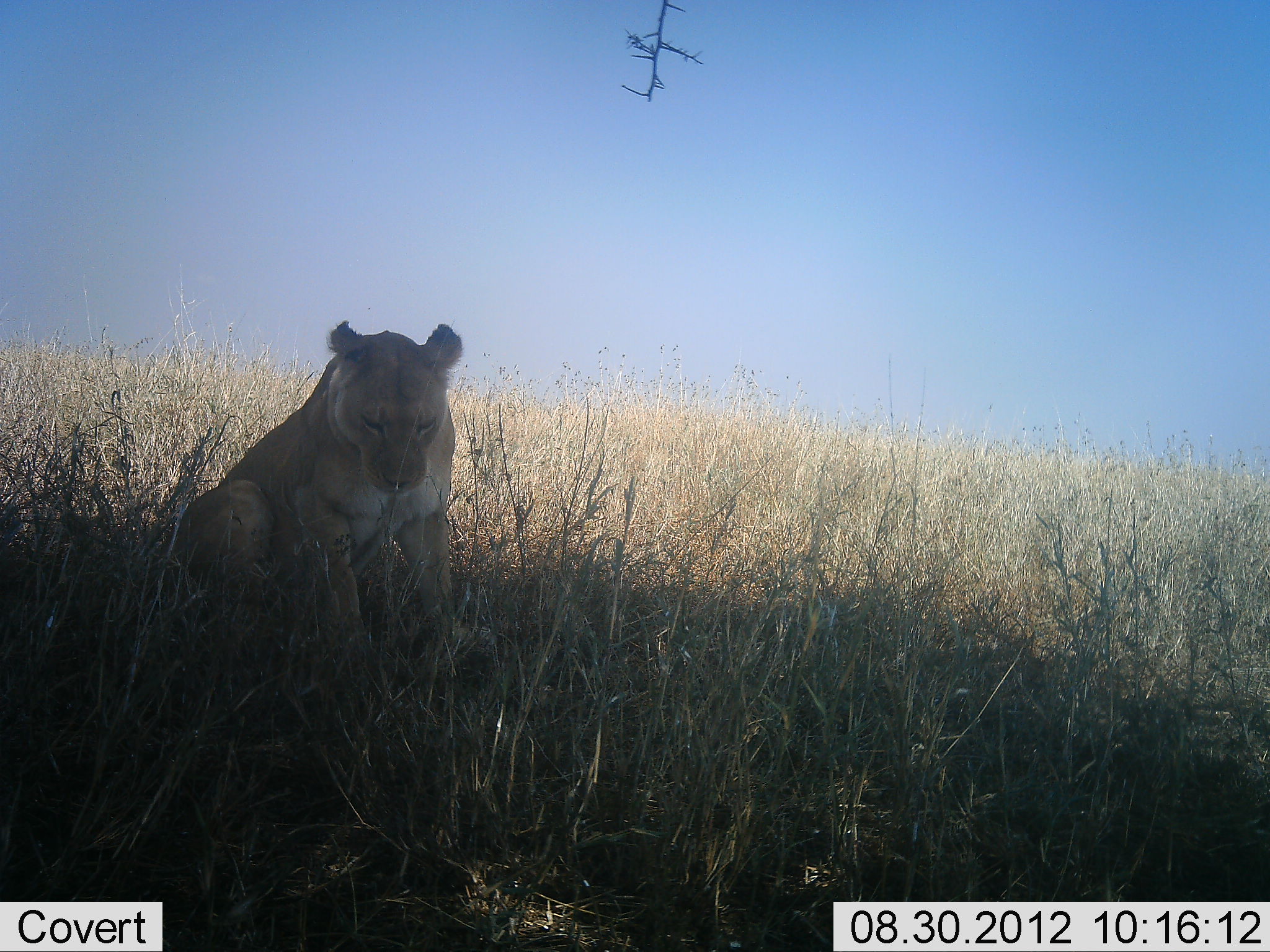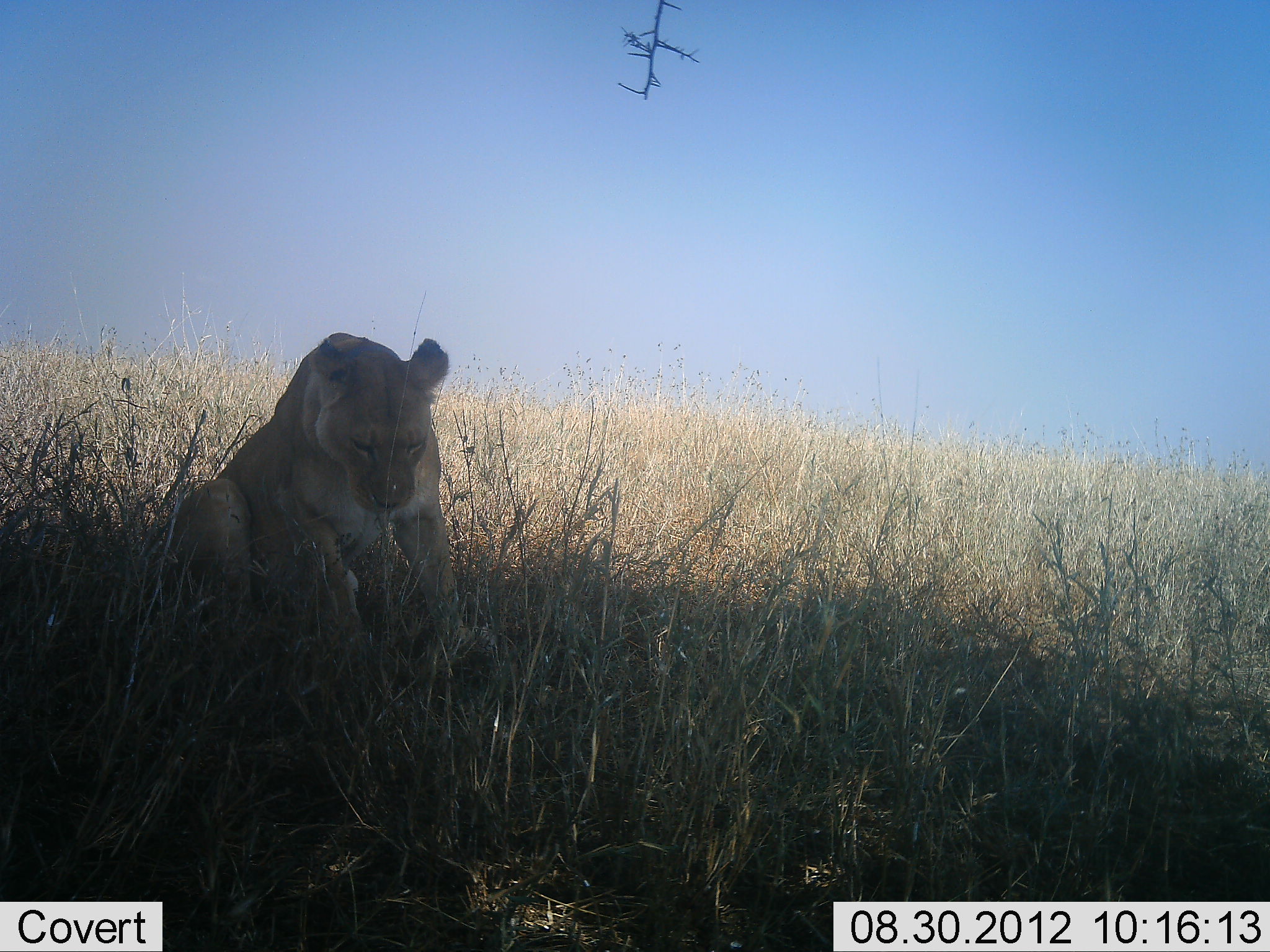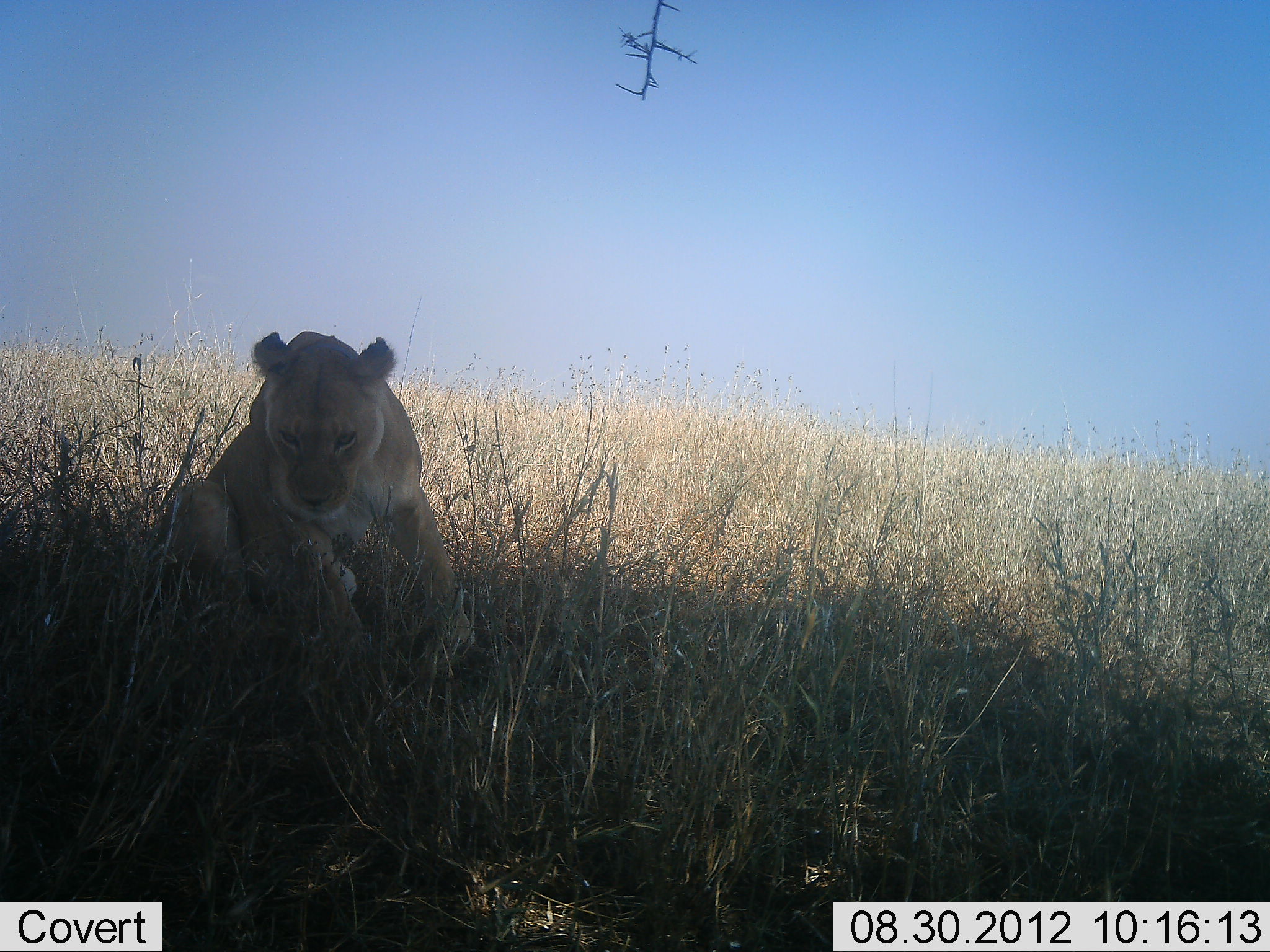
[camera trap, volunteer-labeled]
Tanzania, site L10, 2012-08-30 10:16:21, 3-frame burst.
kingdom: Animalia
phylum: Chordata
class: Mammalia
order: Carnivora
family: Felidae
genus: Panthera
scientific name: Panthera leo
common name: lion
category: lionfemale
Lionfemale (lion) (Panthera leo), count 1. Behavior (volunteer vote fractions): standing 10%, resting 90%, moving 10%, interacting 0%. Young present (vote fraction): 0%. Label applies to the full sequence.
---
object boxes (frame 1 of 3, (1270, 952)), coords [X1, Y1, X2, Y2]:
animal: [170, 320, 461, 661]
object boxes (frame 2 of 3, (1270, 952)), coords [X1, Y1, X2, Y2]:
animal: [170, 332, 458, 661]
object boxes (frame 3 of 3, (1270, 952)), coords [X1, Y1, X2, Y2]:
animal: [171, 331, 477, 661]